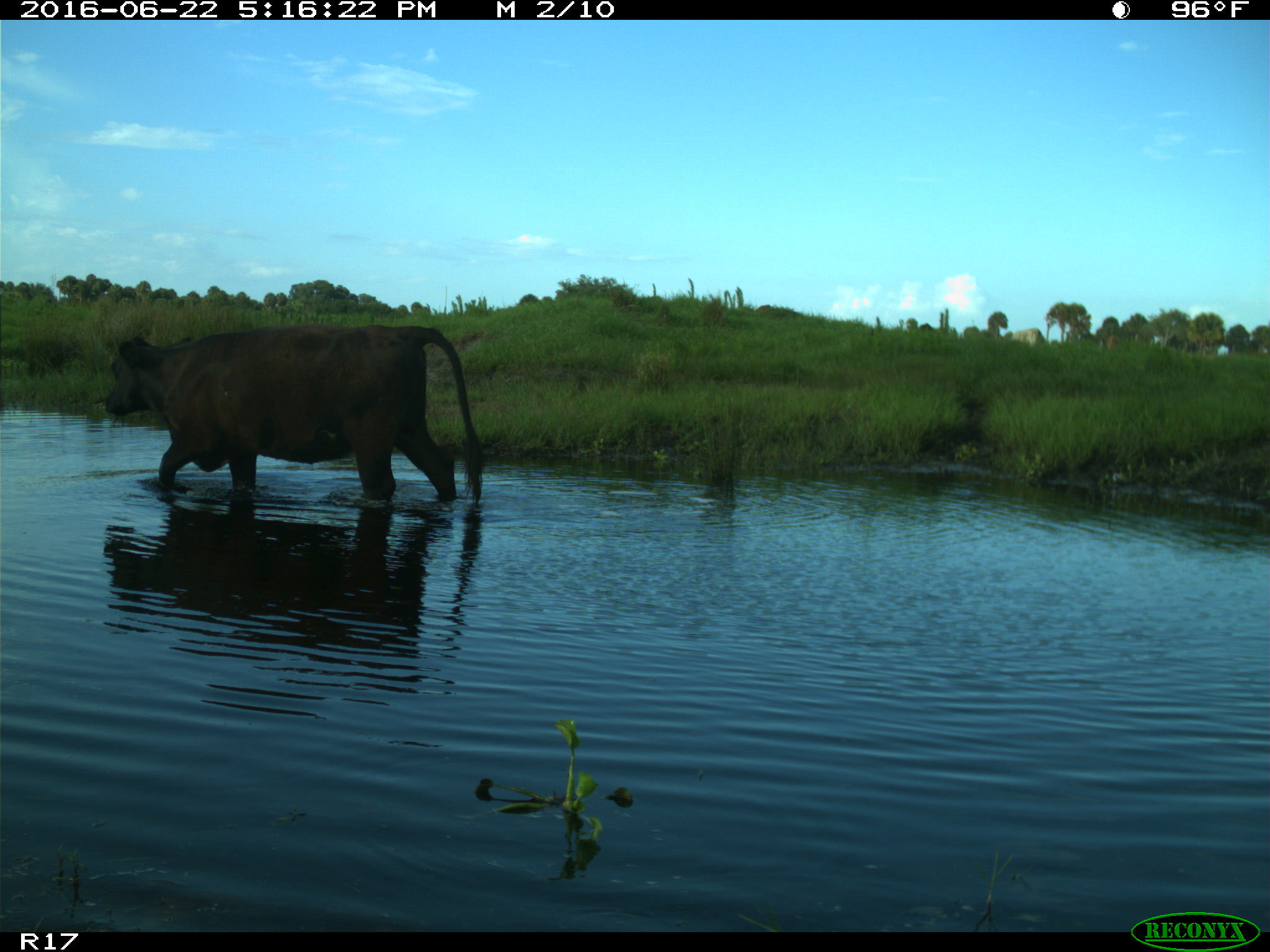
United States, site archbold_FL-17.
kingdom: Animalia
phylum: Chordata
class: Mammalia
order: Artiodactyla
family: Bovidae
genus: Bos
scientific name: Bos taurus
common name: domestic cow